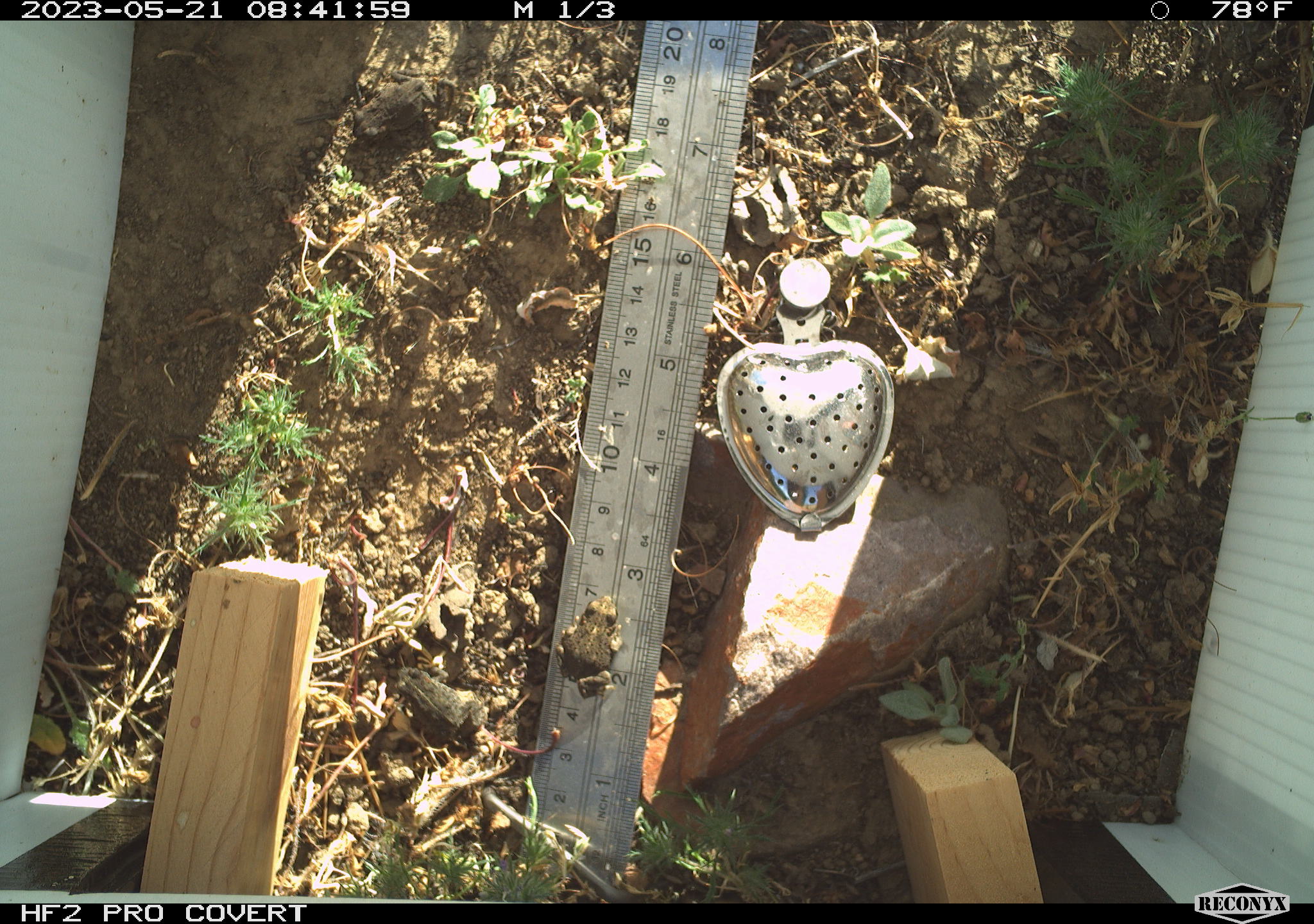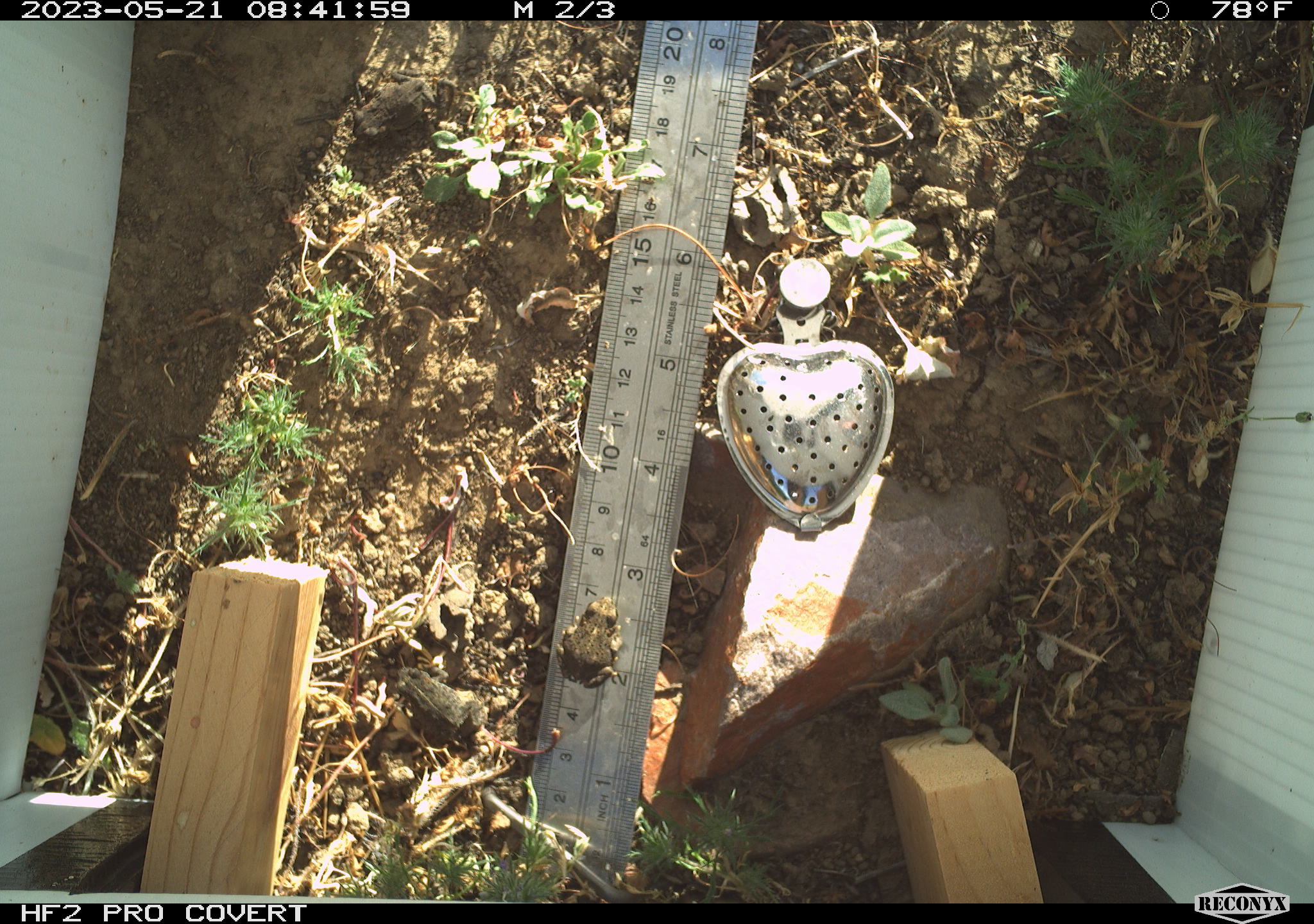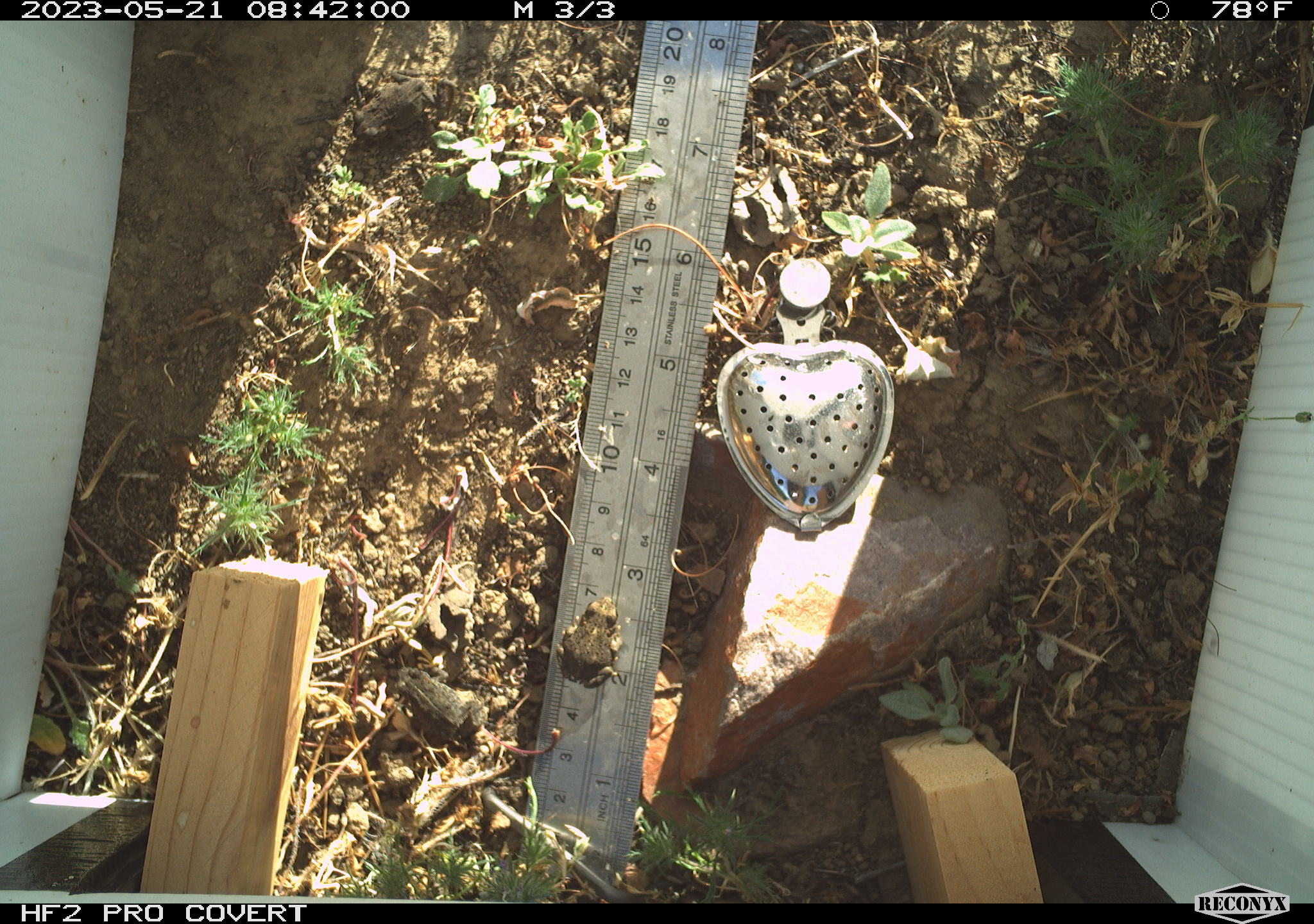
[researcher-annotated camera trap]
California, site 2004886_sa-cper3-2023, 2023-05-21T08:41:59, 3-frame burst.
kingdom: Animalia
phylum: Chordata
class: Amphibia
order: Anura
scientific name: Anura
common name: frogs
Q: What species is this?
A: Frogs (Anura).